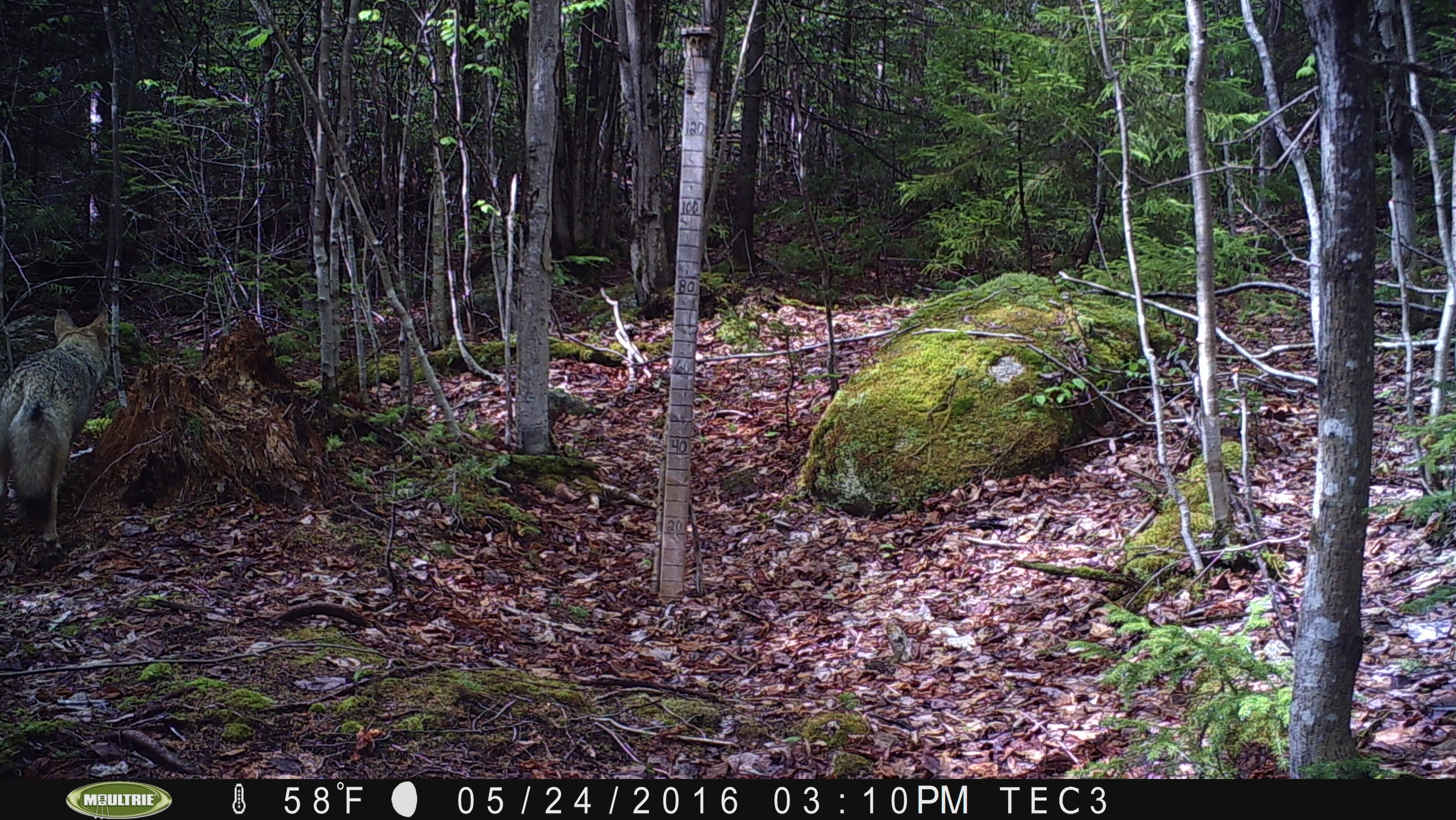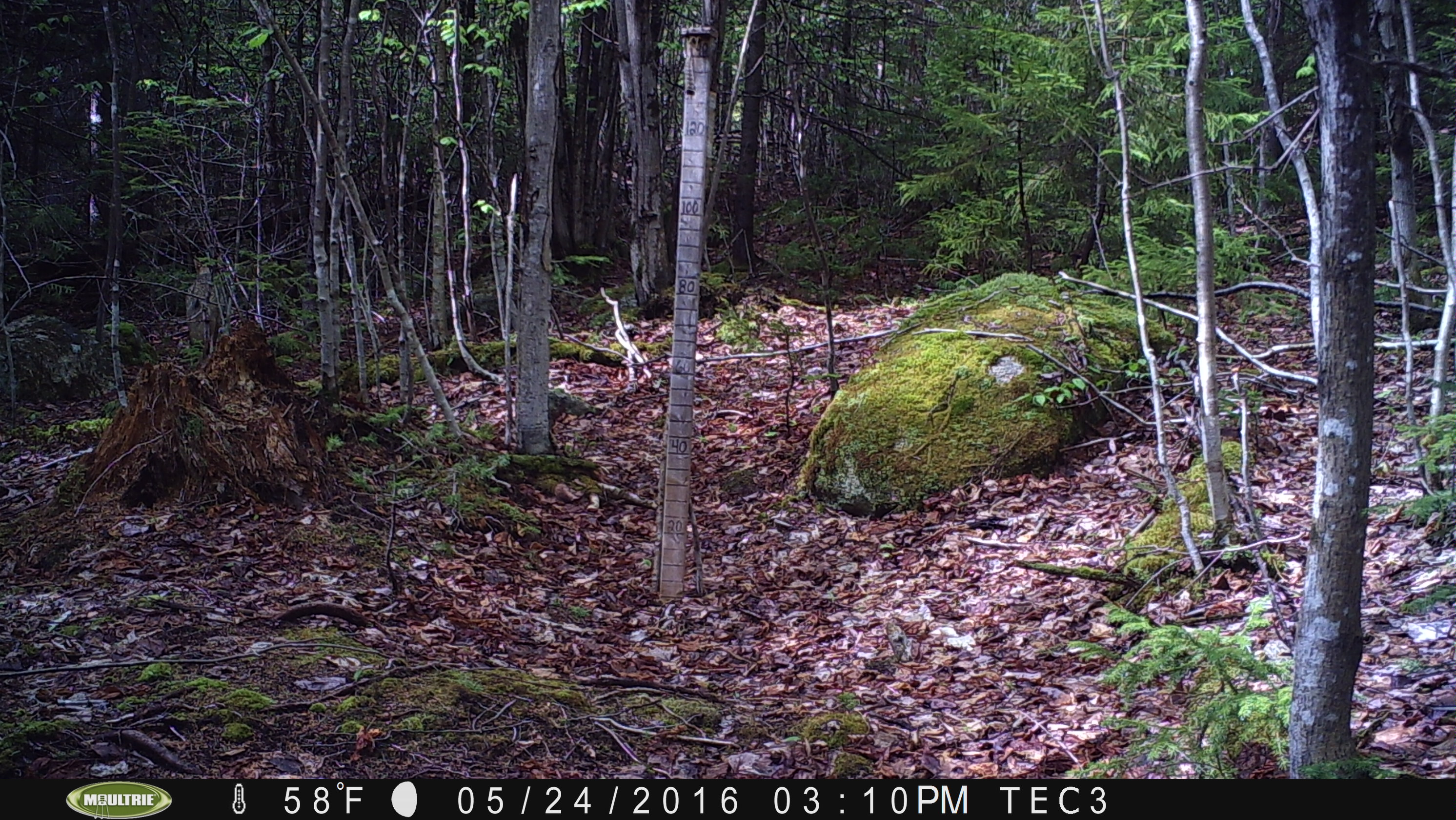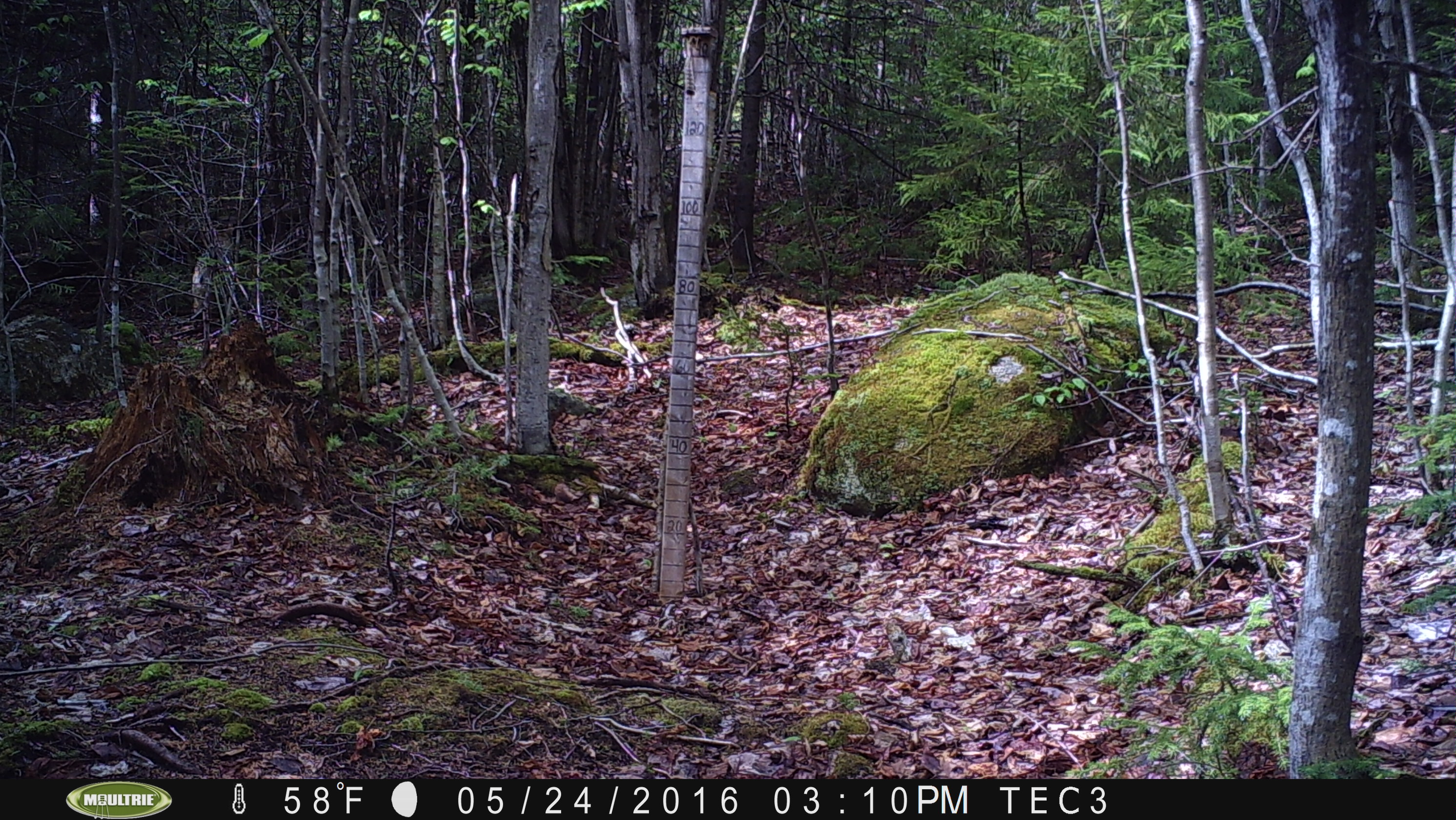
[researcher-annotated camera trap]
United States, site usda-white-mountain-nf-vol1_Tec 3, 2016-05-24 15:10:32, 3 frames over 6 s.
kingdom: Animalia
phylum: Chordata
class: Mammalia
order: Carnivora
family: Canidae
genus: Canis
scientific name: Canis latrans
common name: coyote